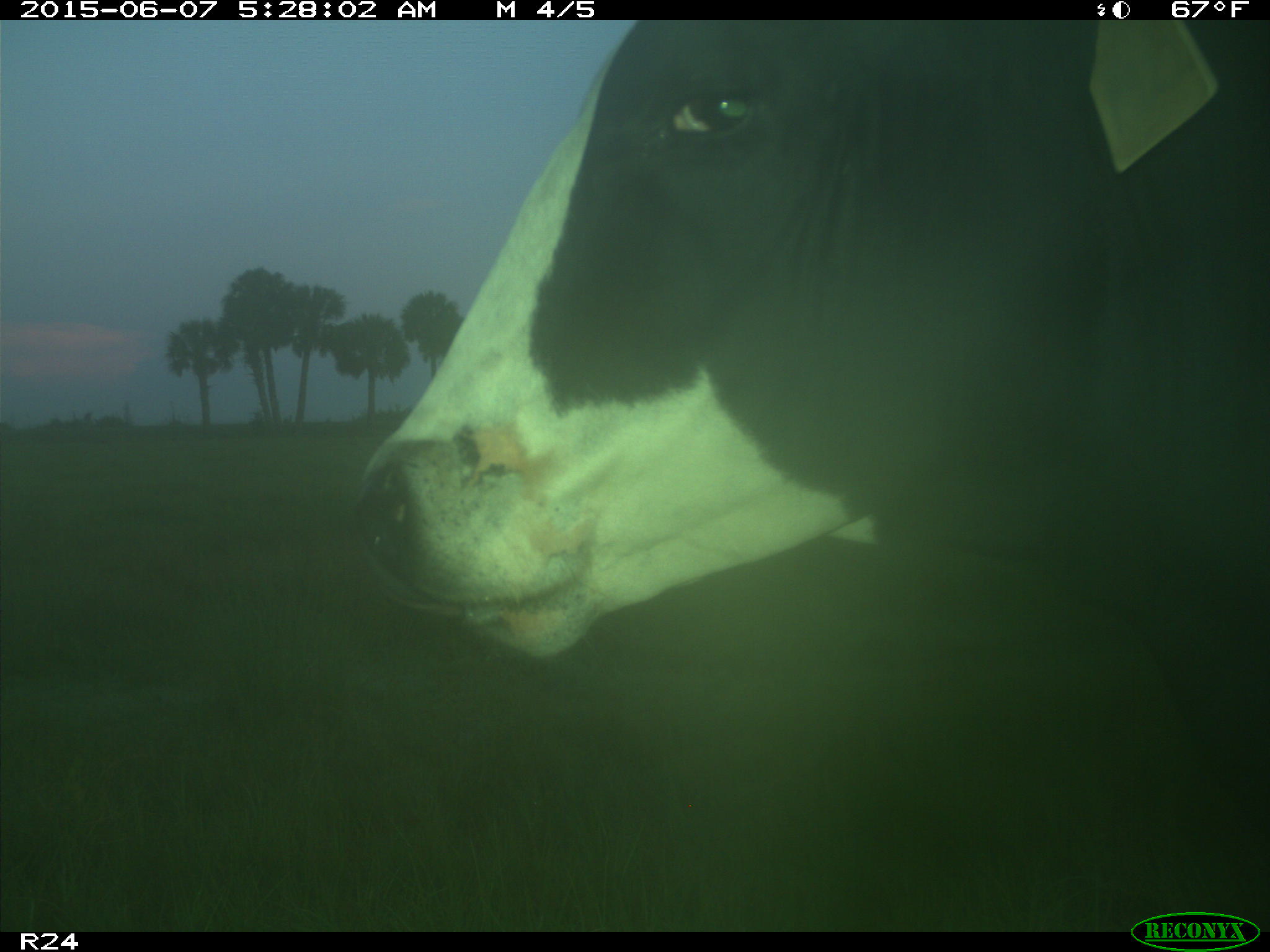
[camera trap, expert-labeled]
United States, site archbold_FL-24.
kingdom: Animalia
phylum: Chordata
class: Mammalia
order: Artiodactyla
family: Bovidae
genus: Bos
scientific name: Bos taurus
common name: domestic cow